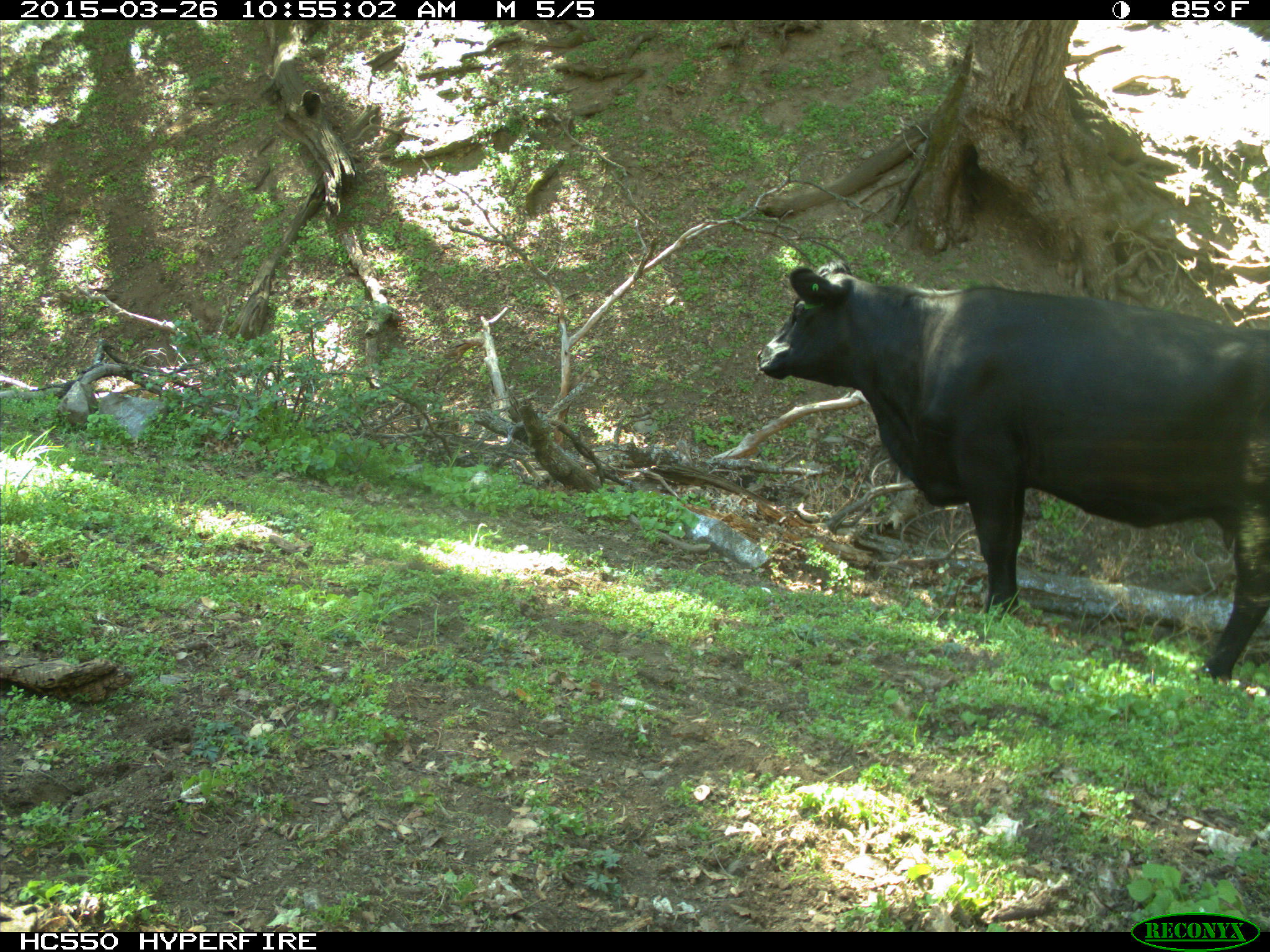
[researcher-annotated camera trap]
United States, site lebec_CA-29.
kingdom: Animalia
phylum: Chordata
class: Mammalia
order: Artiodactyla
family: Bovidae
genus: Bos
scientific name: Bos taurus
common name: domestic cow